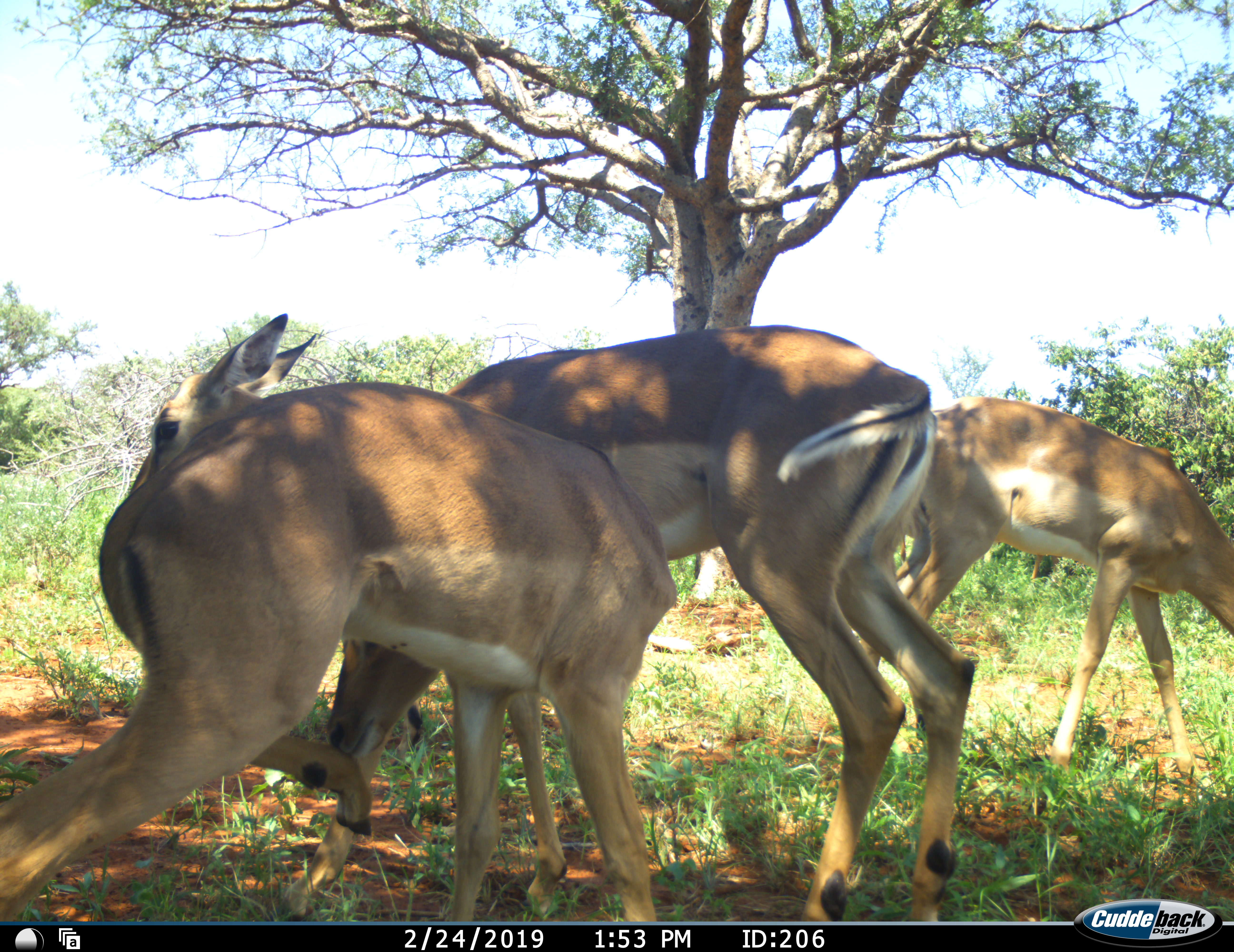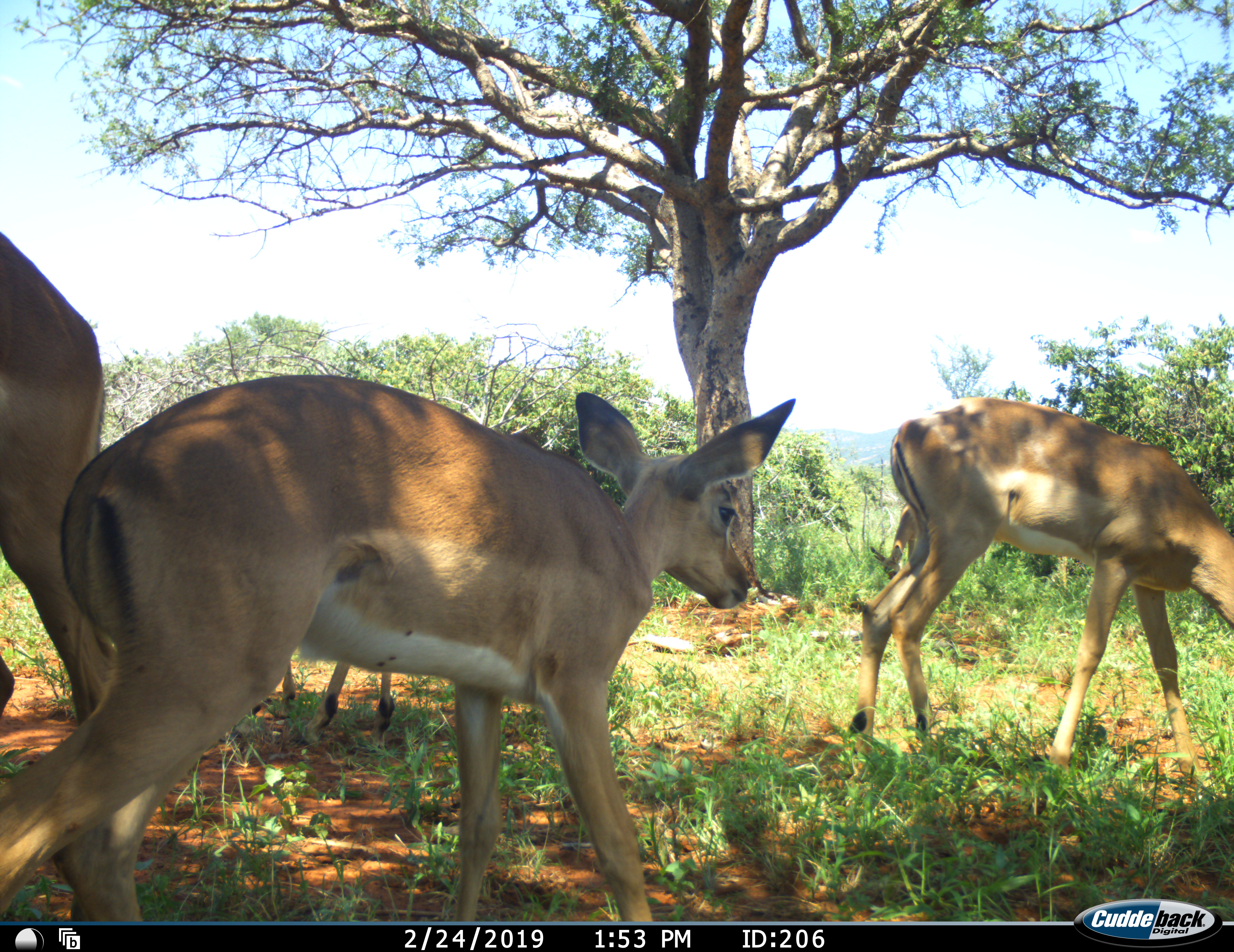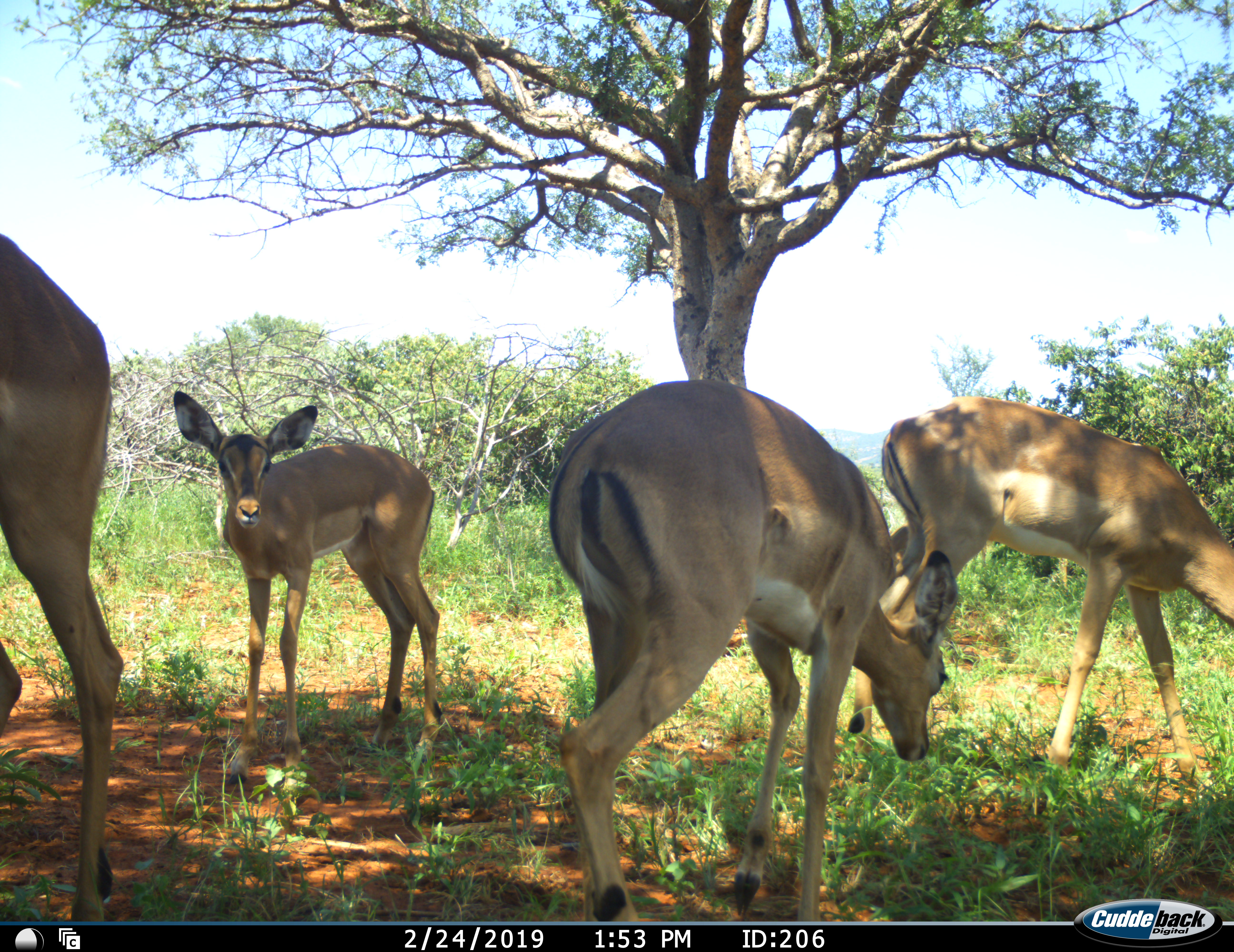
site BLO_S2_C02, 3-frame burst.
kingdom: Animalia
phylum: Chordata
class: Mammalia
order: Artiodactyla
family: Bovidae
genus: Aepyceros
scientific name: Aepyceros melampus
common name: impala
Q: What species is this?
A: Impala (Aepyceros melampus).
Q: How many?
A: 4.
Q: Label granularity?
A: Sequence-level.